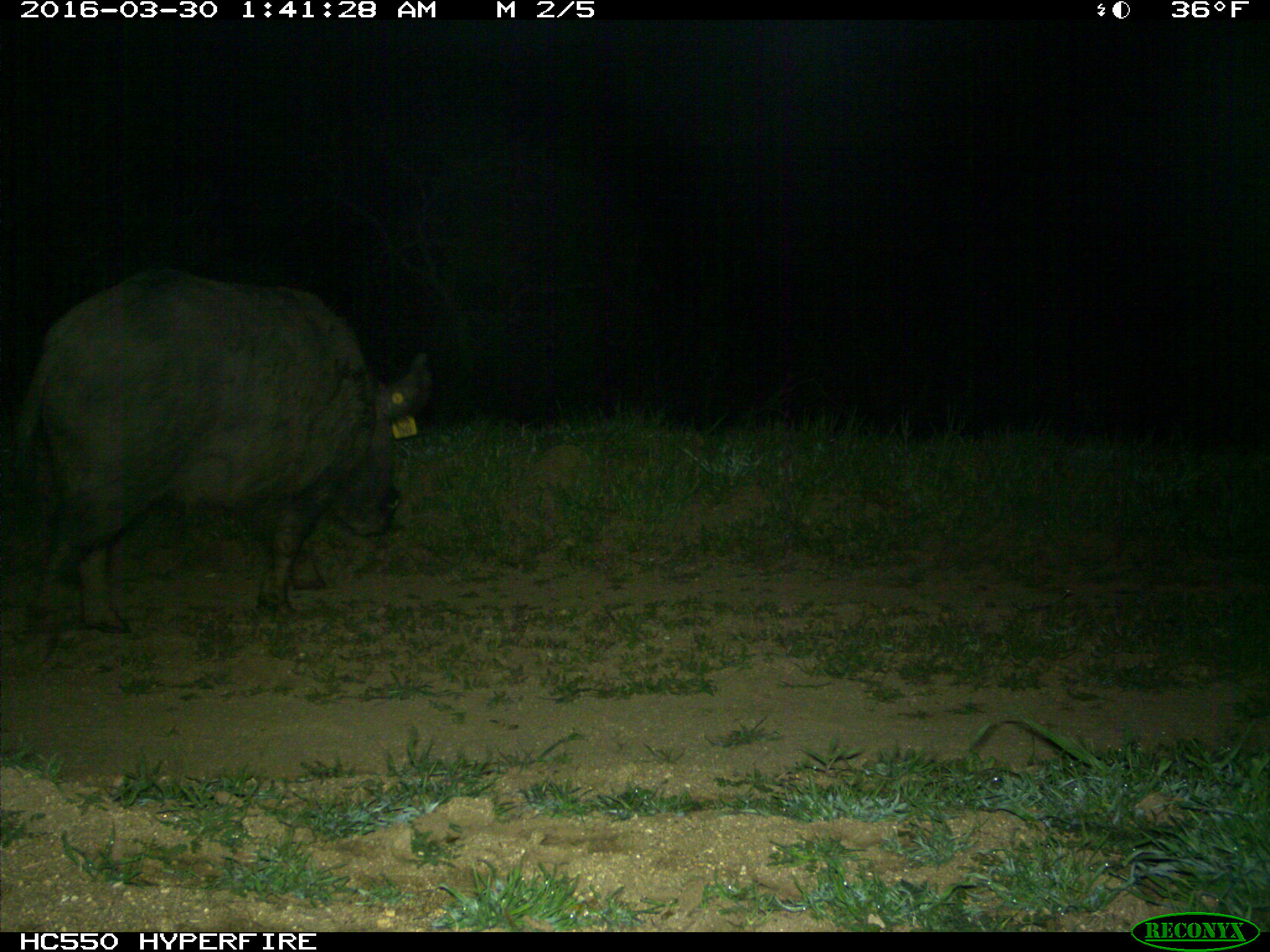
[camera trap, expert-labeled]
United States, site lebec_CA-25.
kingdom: Animalia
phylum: Chordata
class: Mammalia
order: Artiodactyla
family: Suidae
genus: Sus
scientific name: Sus scrofa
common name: wild boar